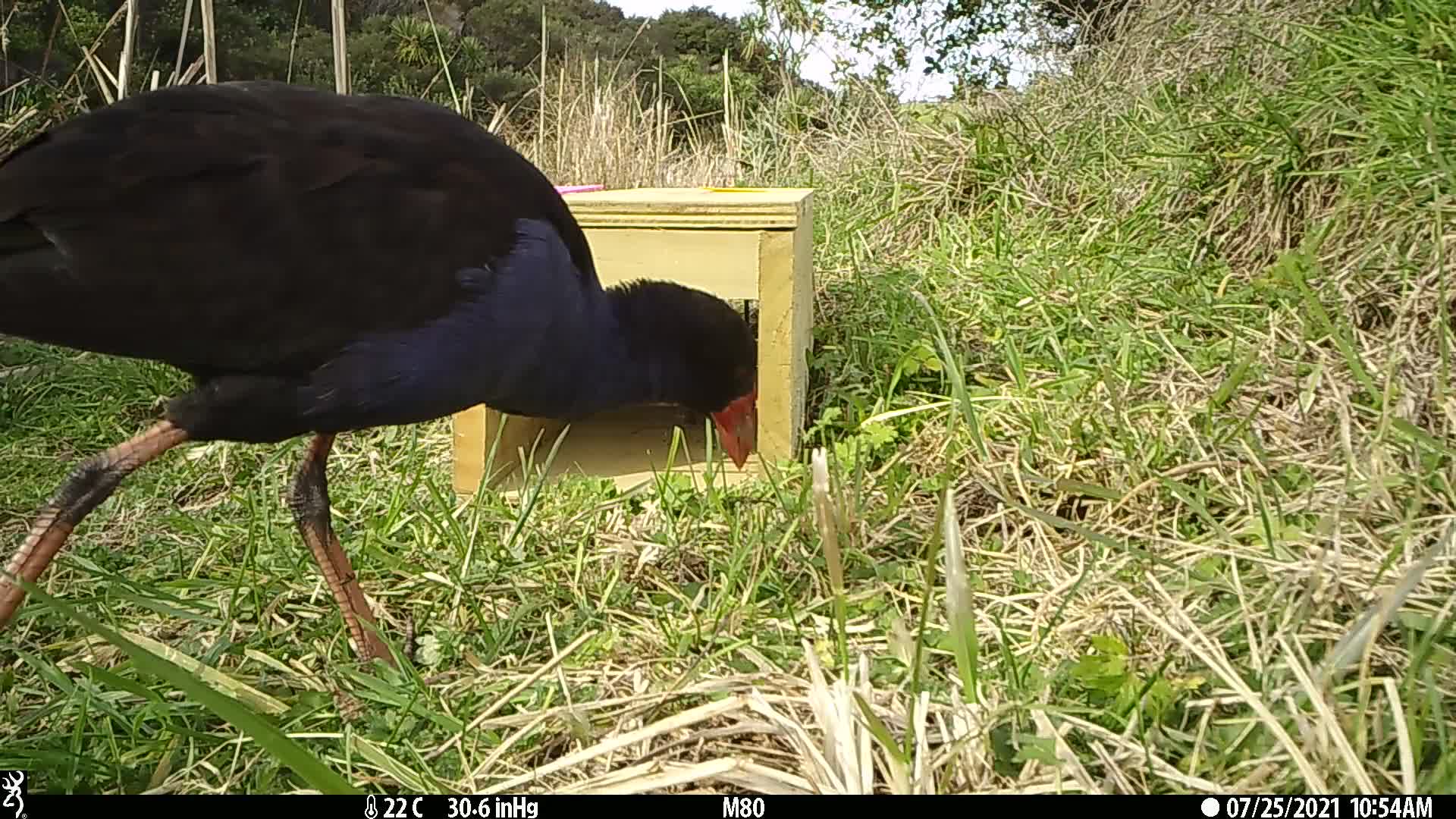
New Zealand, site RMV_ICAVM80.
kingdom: Animalia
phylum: Chordata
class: Aves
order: Gruiformes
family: Rallidae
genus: Porphyrio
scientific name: Porphyrio melanotus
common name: australasian swamphen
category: pukeko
Pukeko (australasian swamphen) (Porphyrio melanotus).